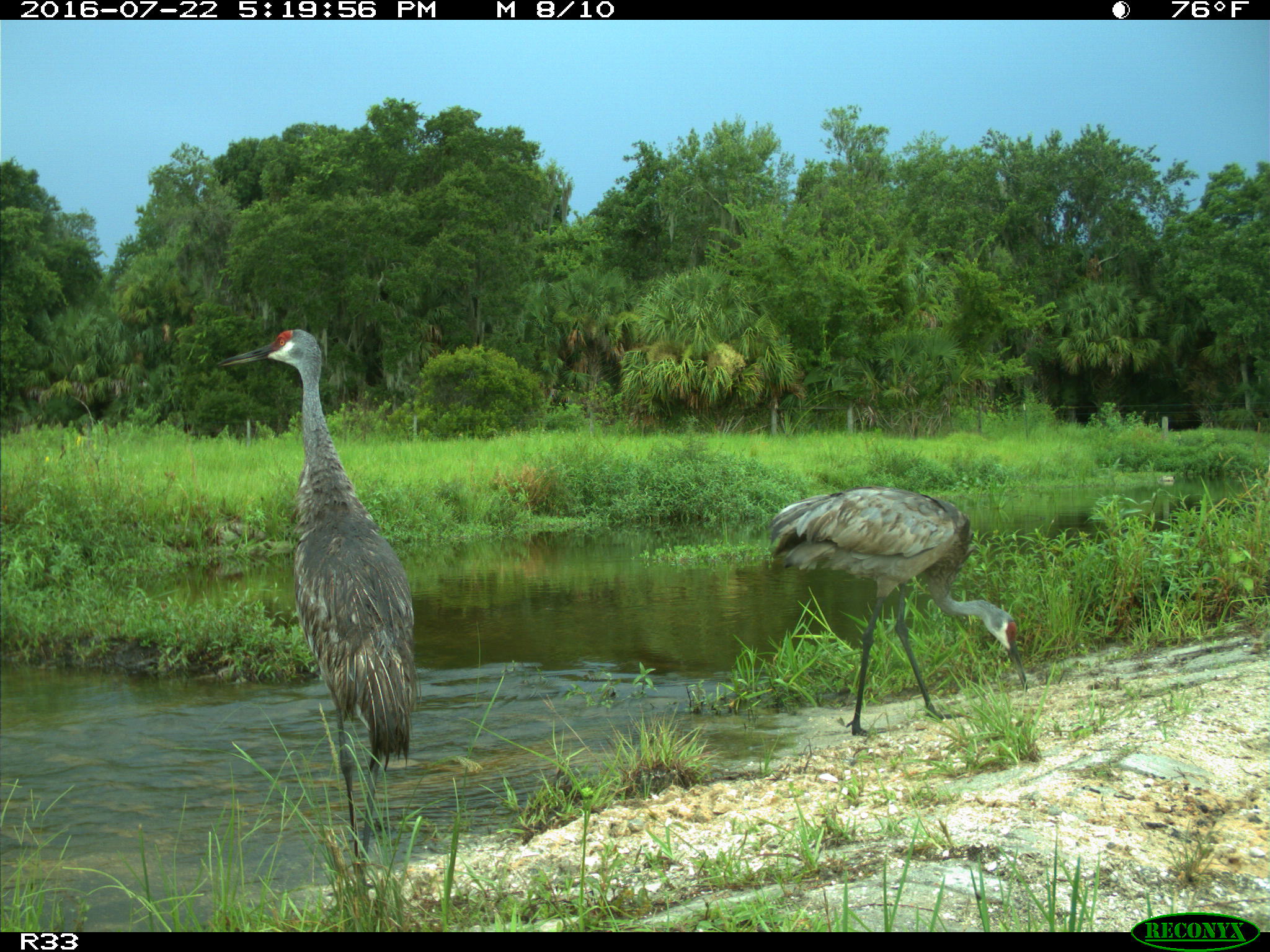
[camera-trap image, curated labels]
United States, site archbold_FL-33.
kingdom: Animalia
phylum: Chordata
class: Aves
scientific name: Aves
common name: birds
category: unidentified bird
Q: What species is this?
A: Unidentified bird (birds) (Aves).